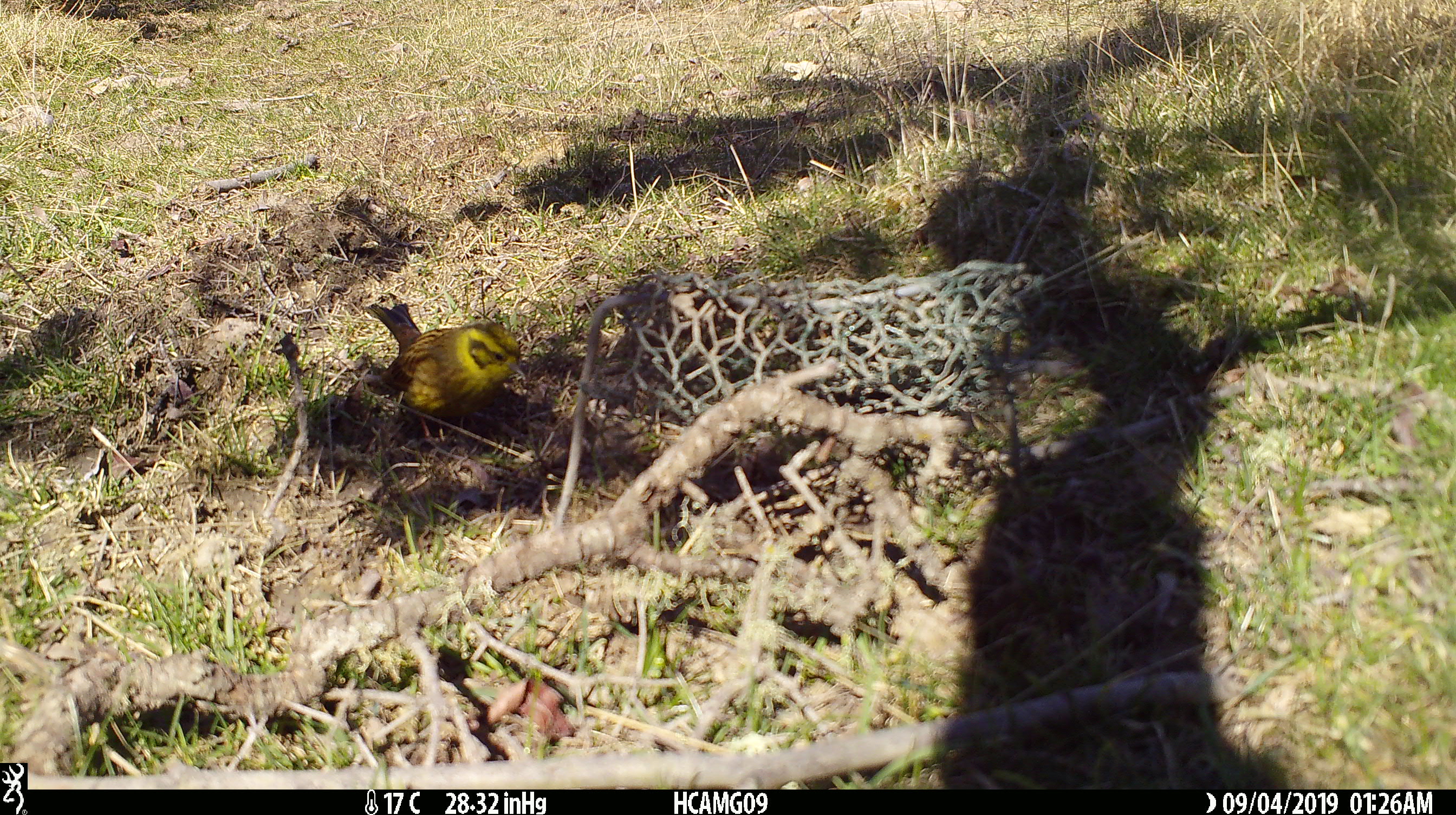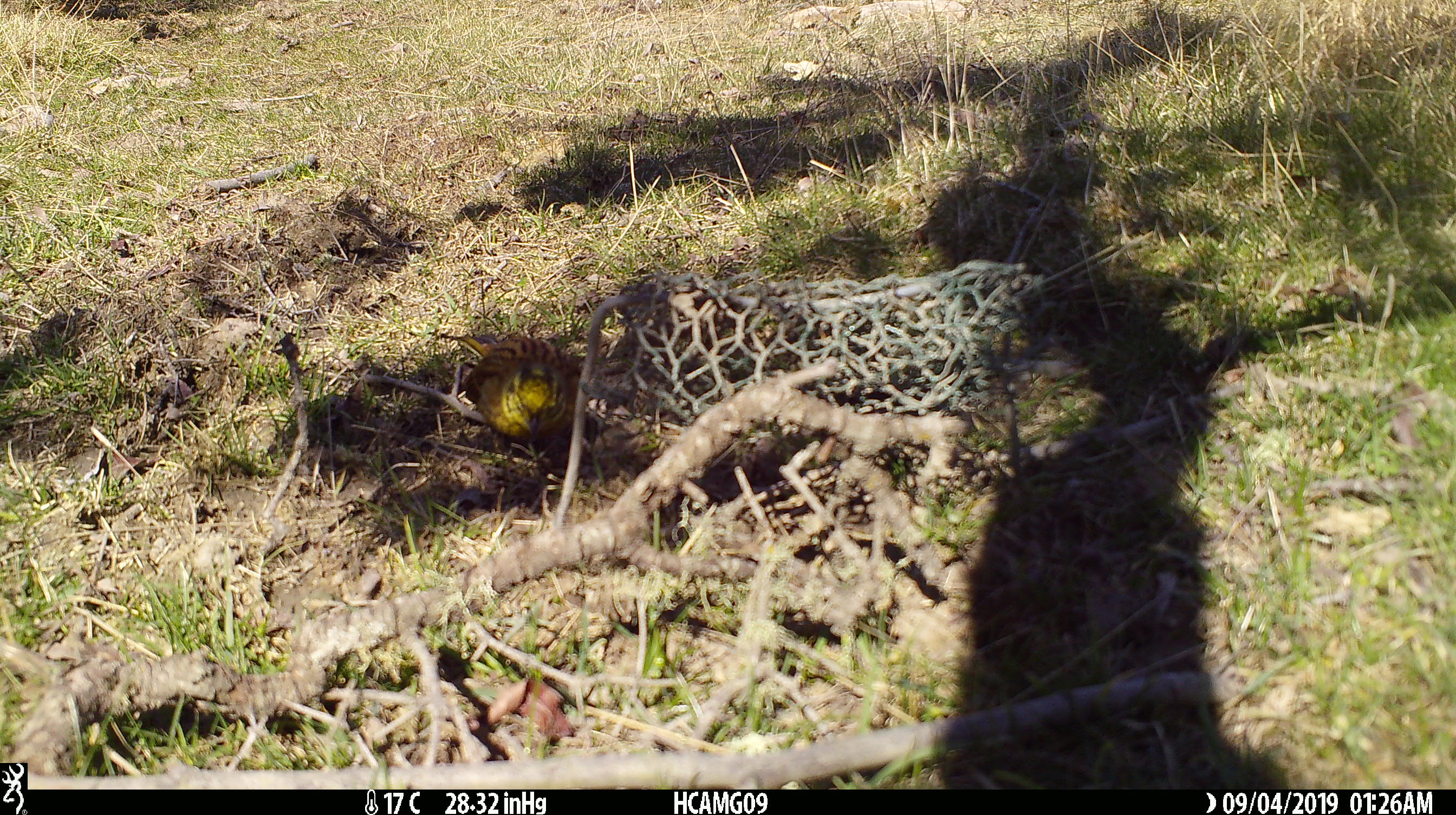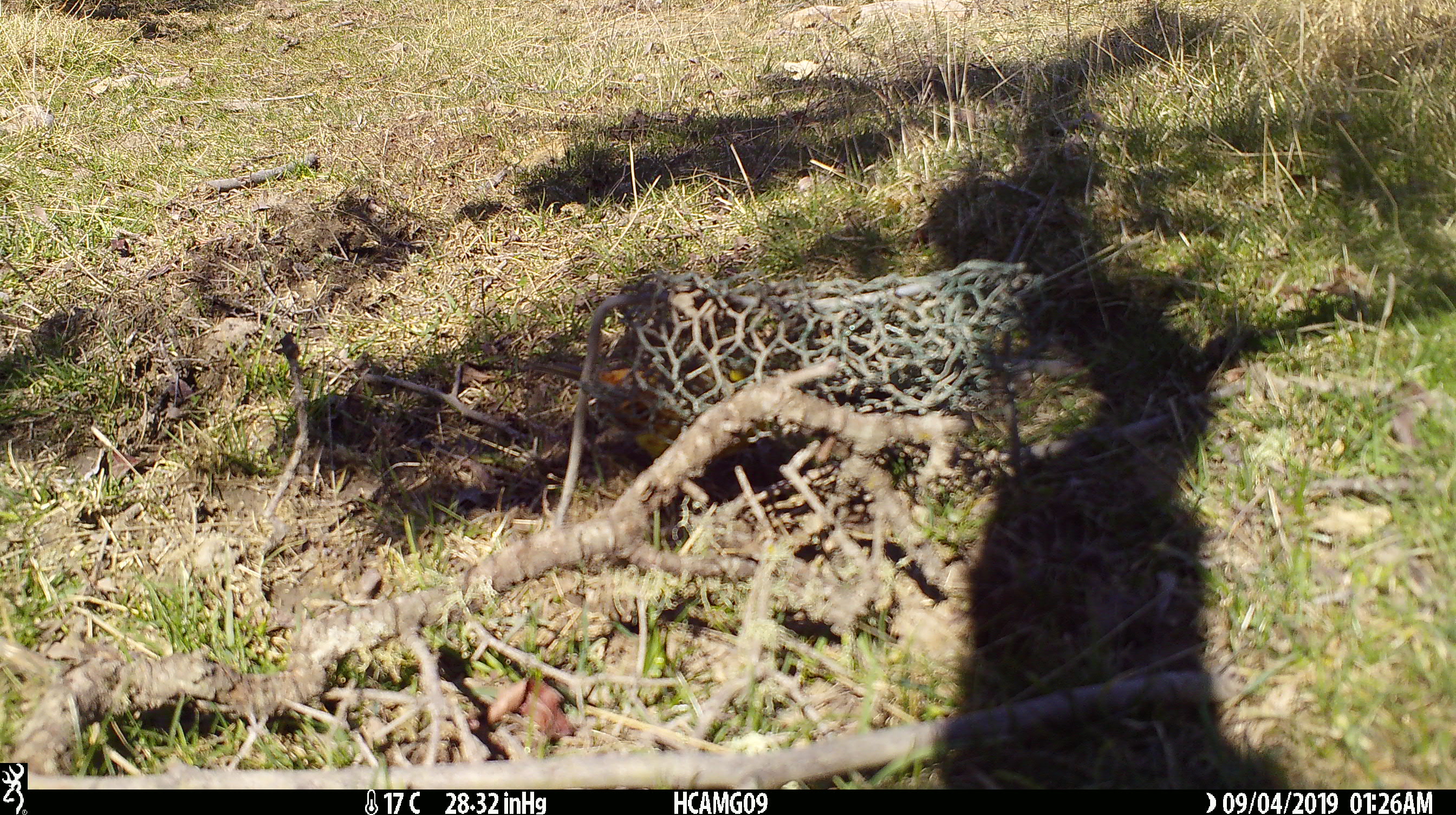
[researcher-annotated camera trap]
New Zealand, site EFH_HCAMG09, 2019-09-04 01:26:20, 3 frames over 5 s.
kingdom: Animalia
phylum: Chordata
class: Aves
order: Passeriformes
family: Emberizidae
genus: Emberiza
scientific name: Emberiza citrinella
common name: yellowhammer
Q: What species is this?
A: Yellowhammer (Emberiza citrinella).